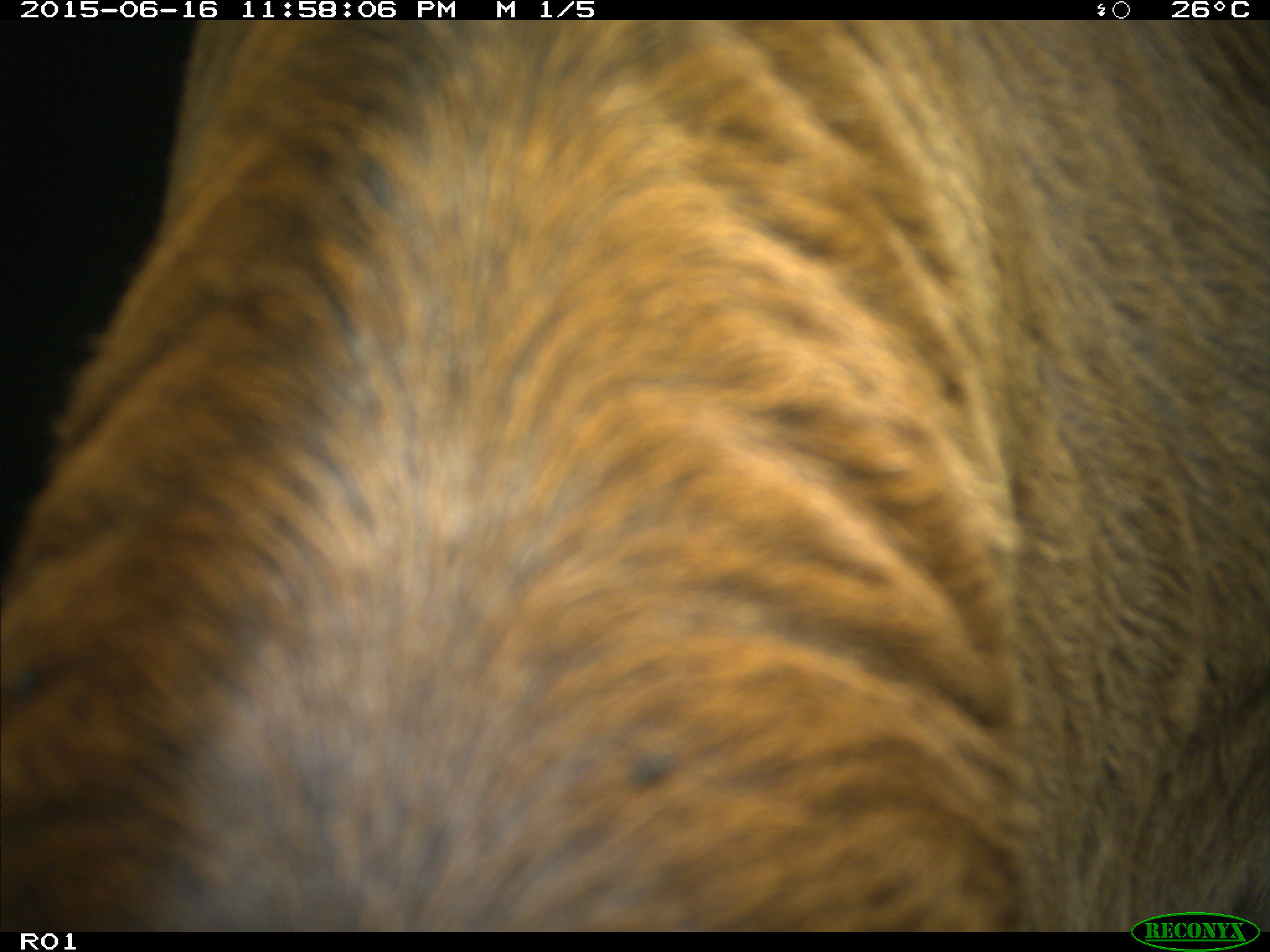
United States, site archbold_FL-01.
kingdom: Animalia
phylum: Chordata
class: Mammalia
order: Artiodactyla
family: Bovidae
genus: Bos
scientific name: Bos taurus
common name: domestic cow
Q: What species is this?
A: Bos taurus (domestic cow).